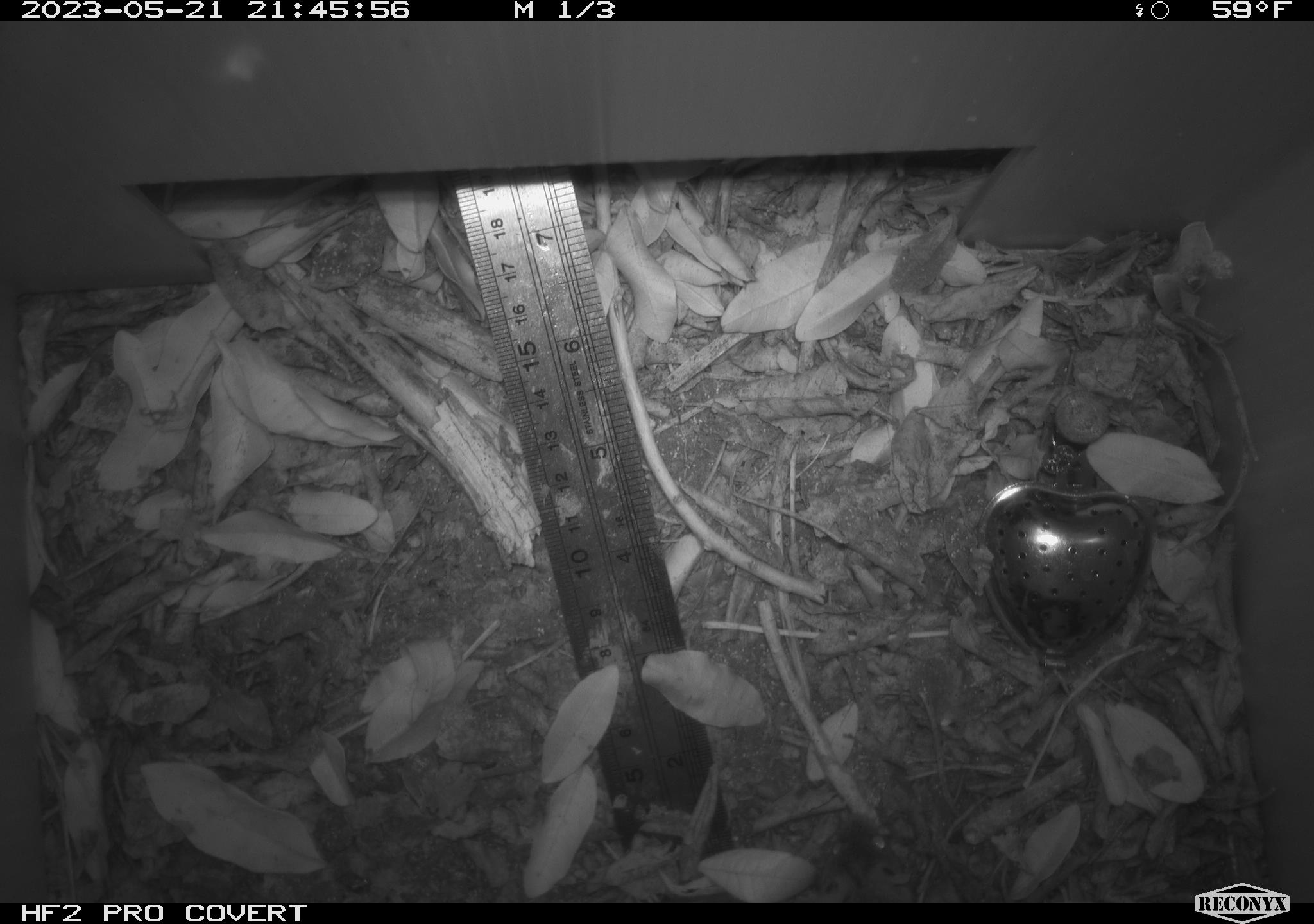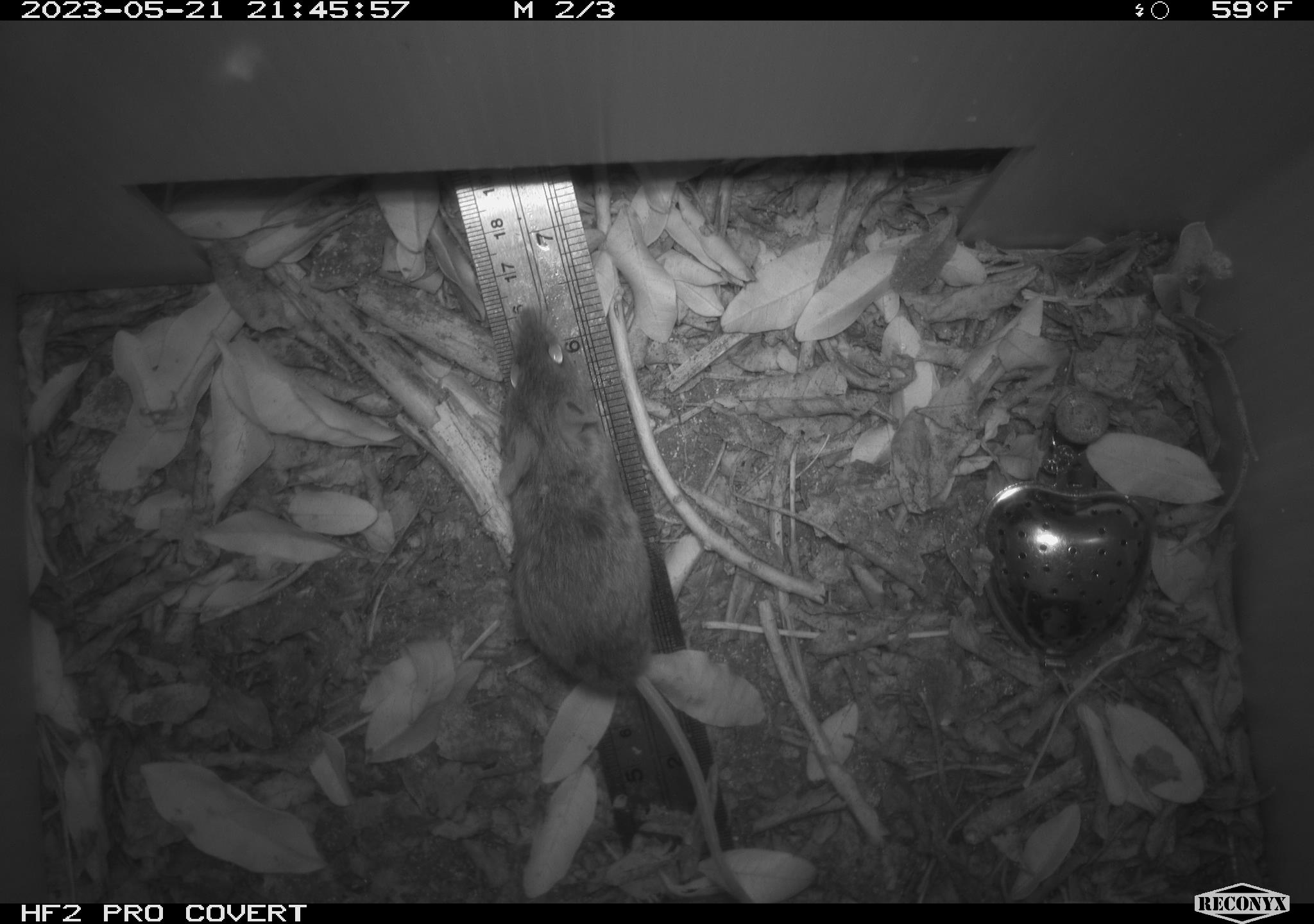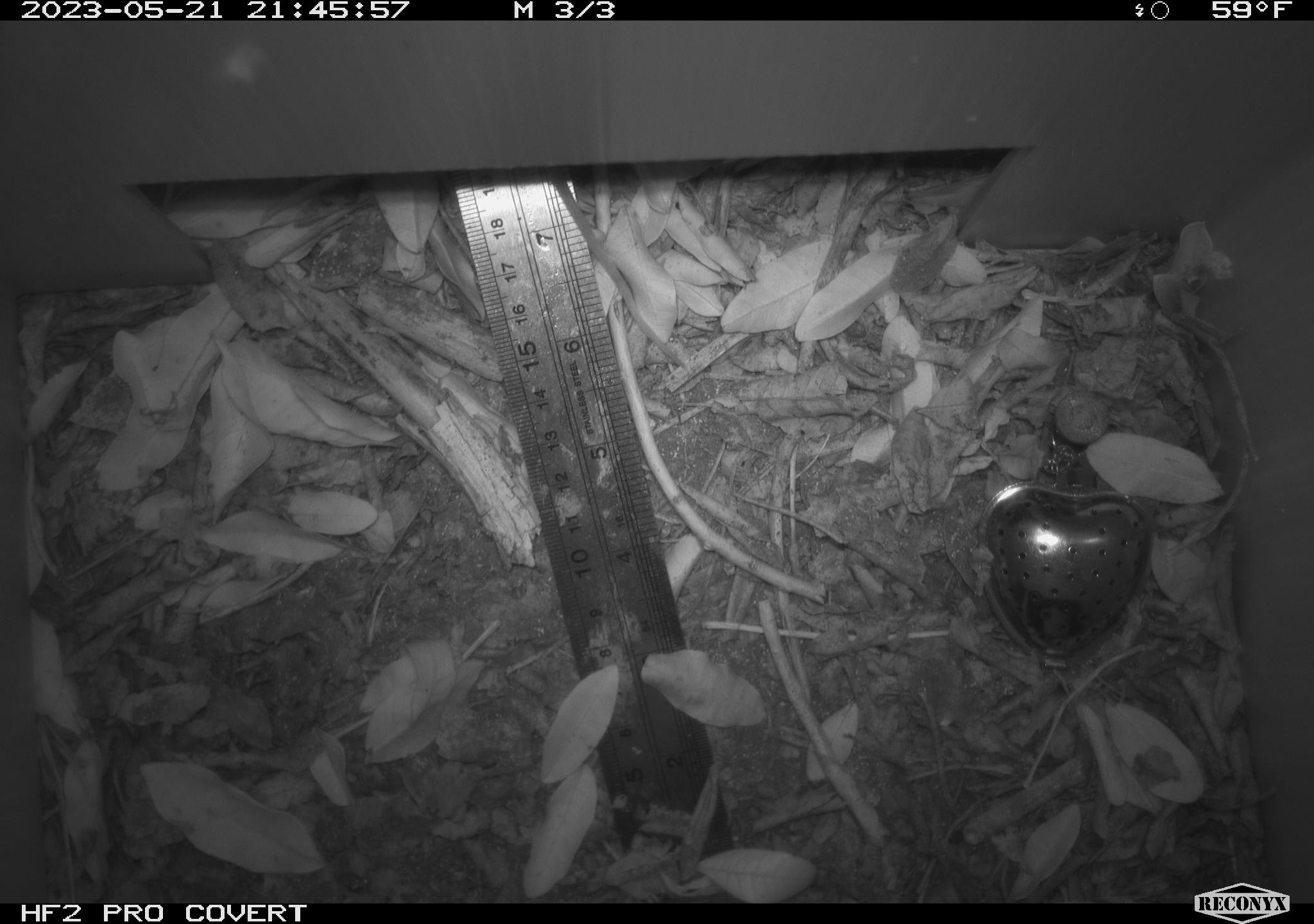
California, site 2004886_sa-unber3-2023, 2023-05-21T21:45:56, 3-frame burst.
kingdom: Animalia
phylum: Chordata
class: Mammalia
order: Rodentia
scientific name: Rodentia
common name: mouse species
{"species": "mouse species (Rodentia)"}